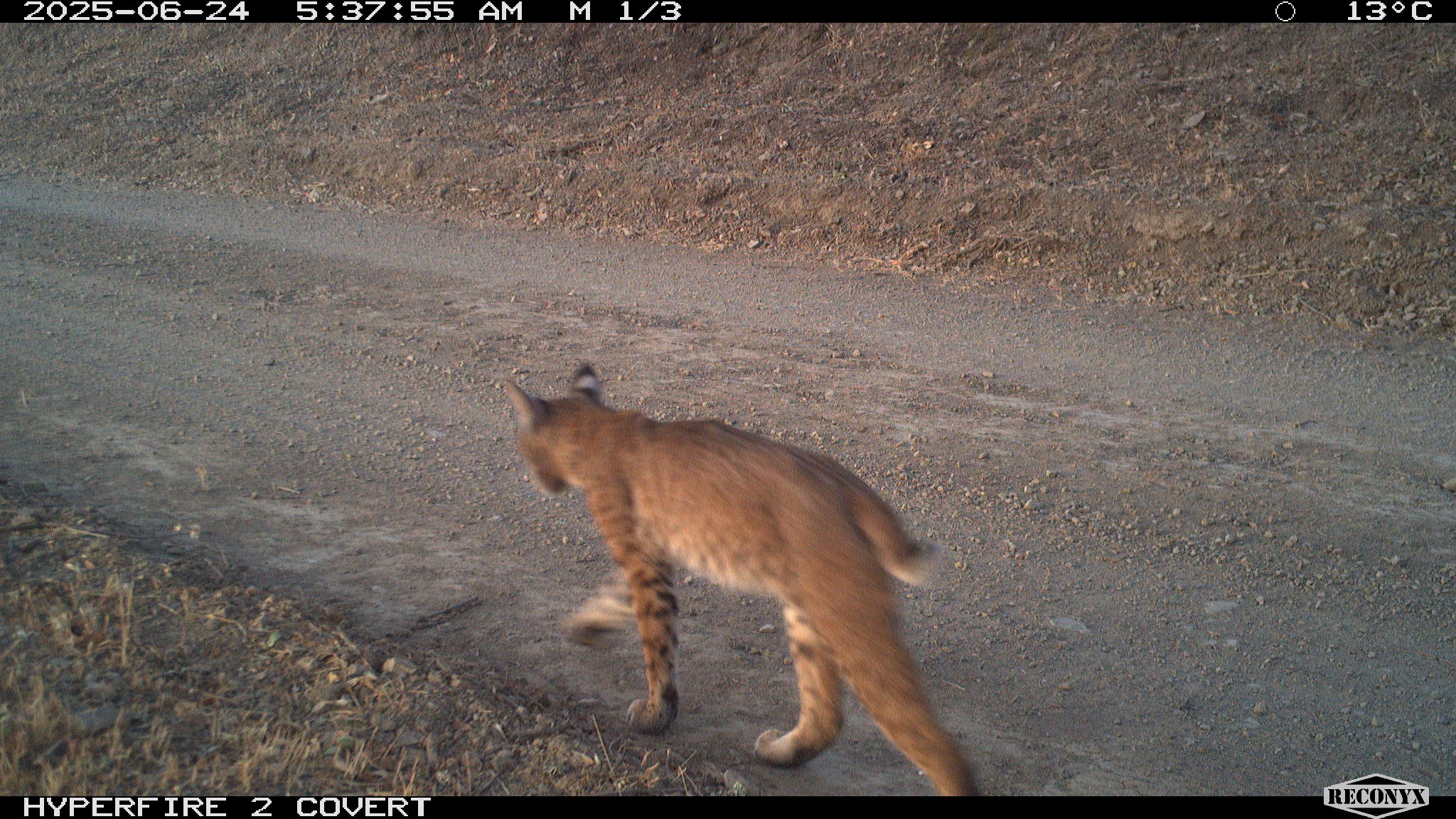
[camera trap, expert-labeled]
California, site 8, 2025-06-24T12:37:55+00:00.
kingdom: Animalia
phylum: Chordata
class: Mammalia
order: Carnivora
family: Felidae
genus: Lynx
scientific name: Lynx rufus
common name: bobcat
Bobcat (Lynx rufus).